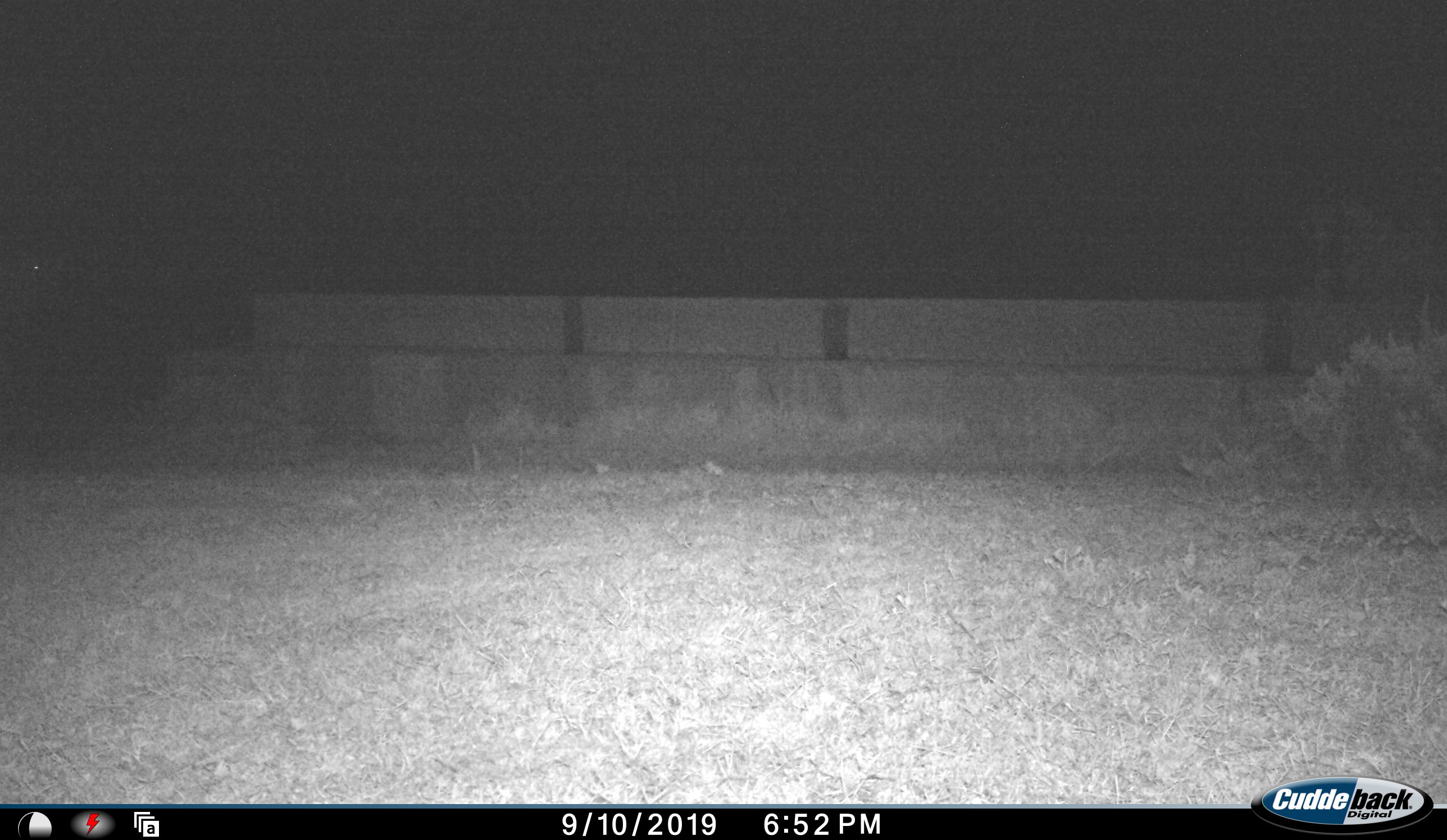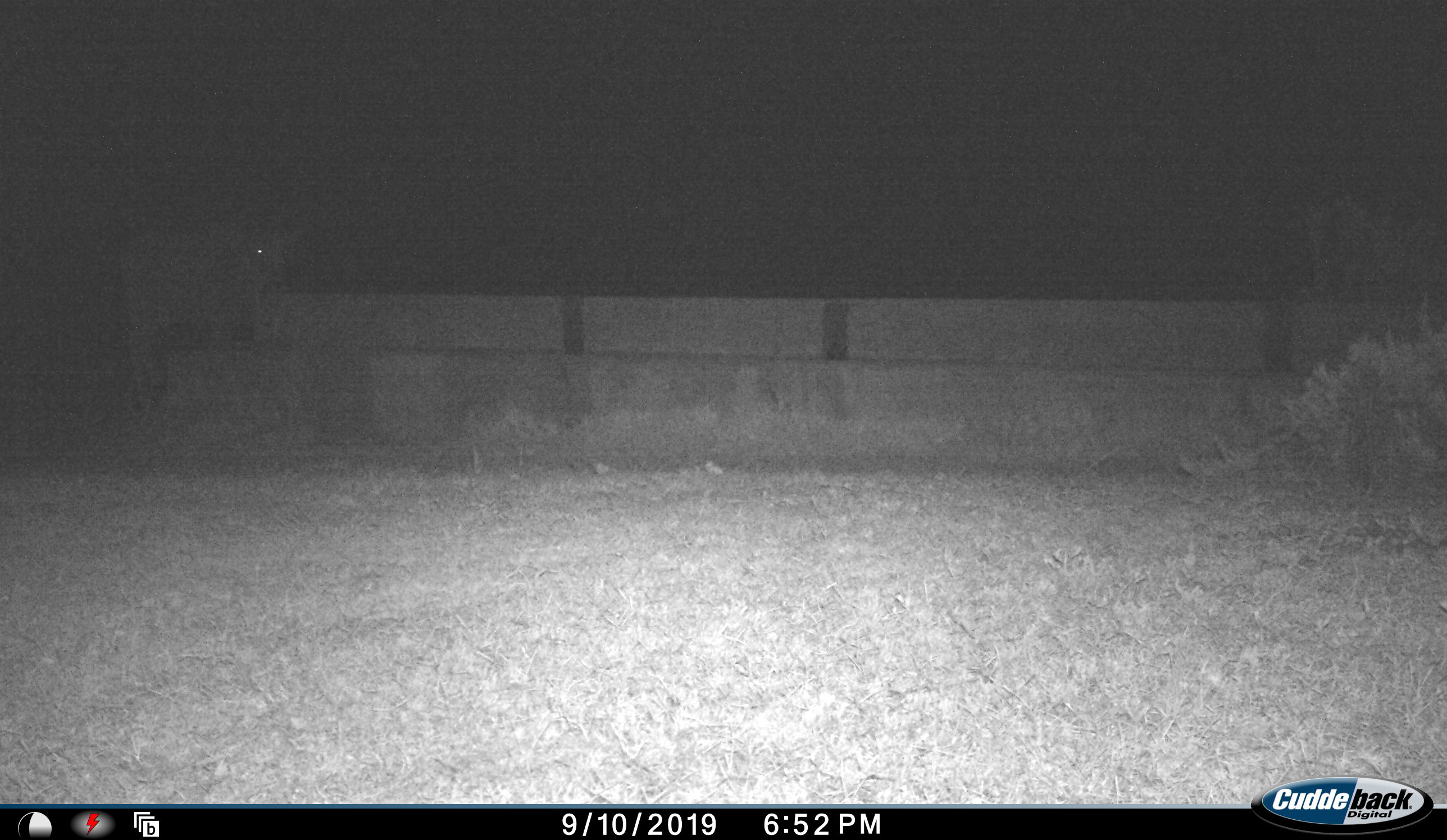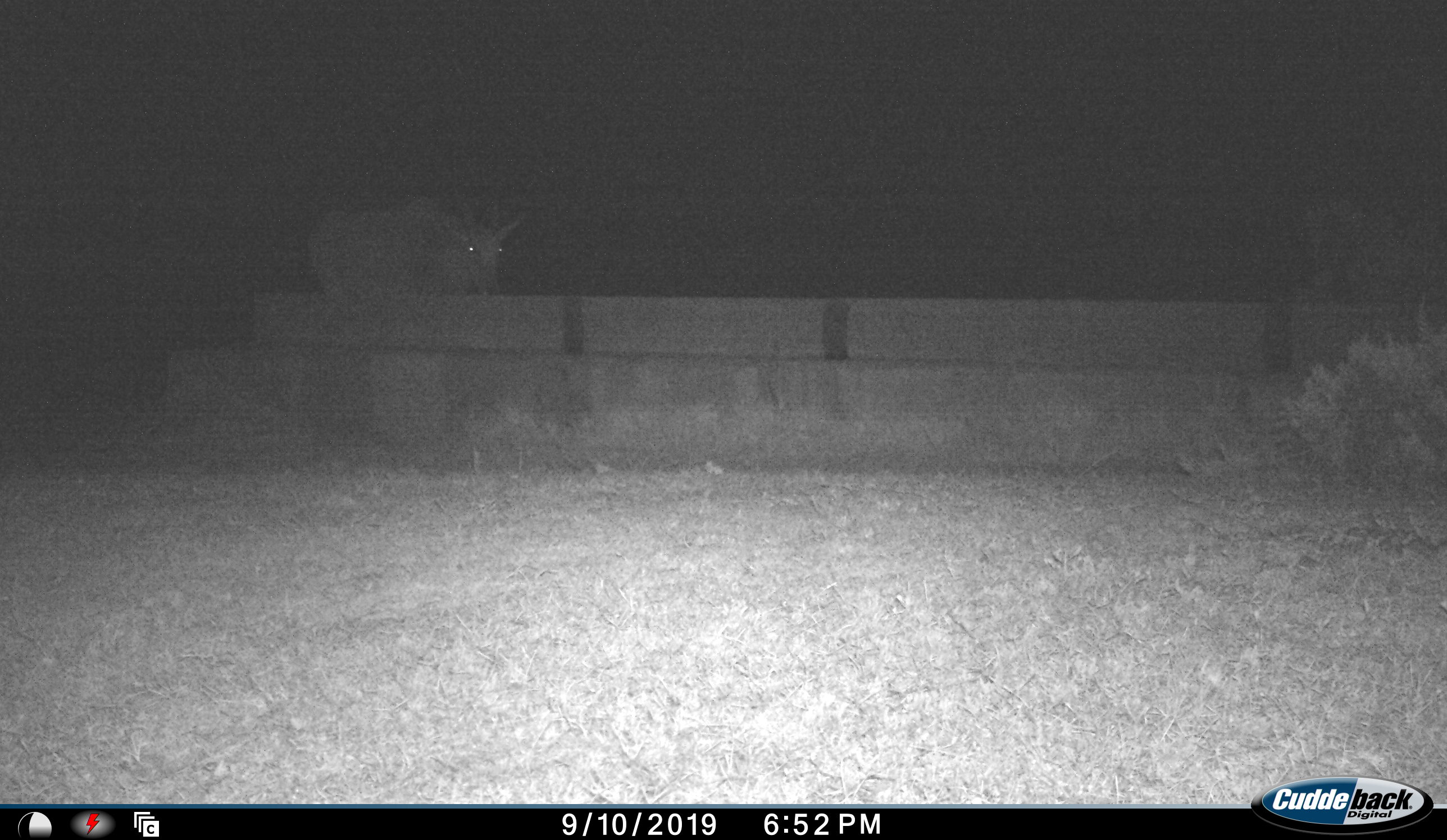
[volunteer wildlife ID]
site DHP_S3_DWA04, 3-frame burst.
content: unidentified animal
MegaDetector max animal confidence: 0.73